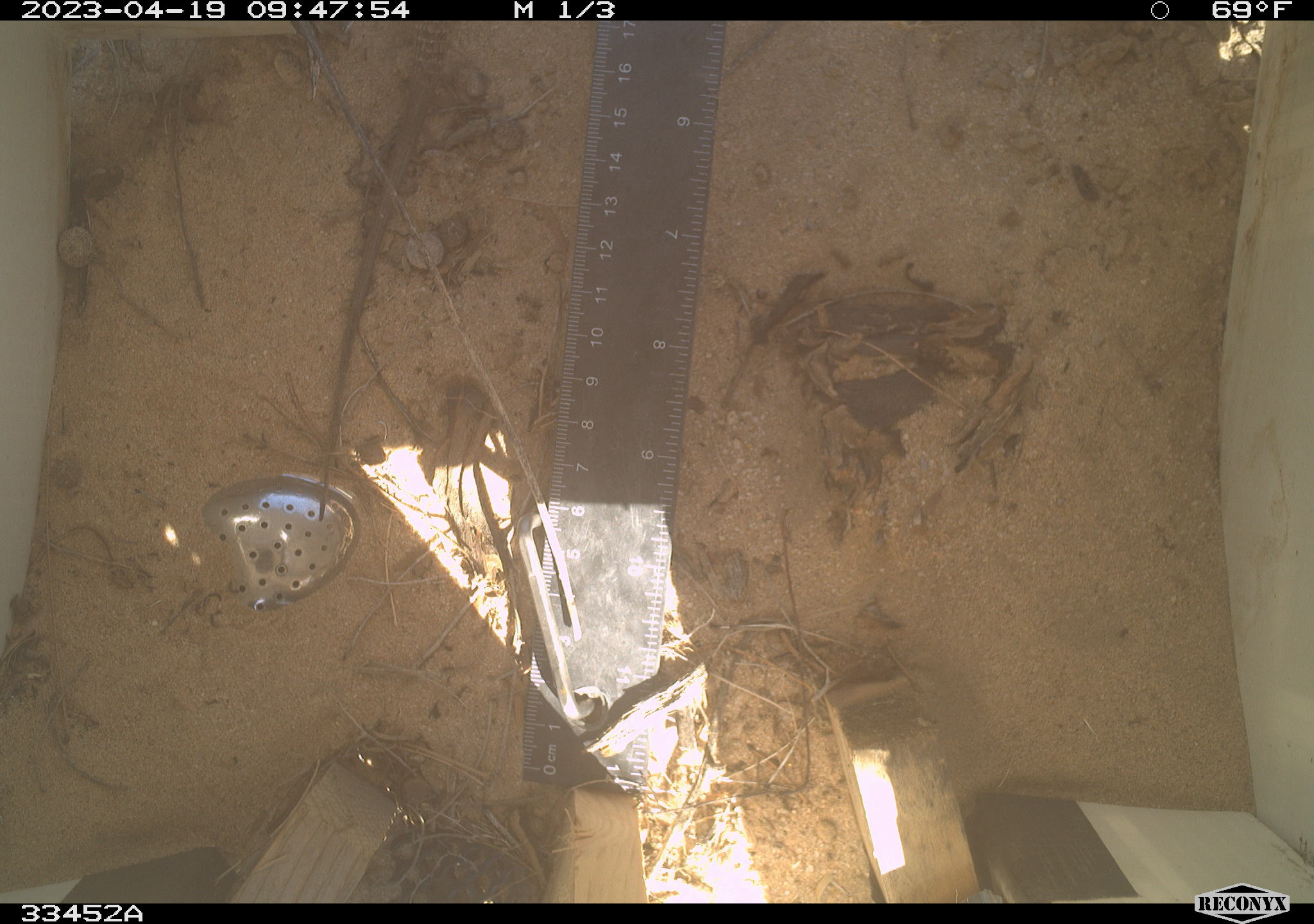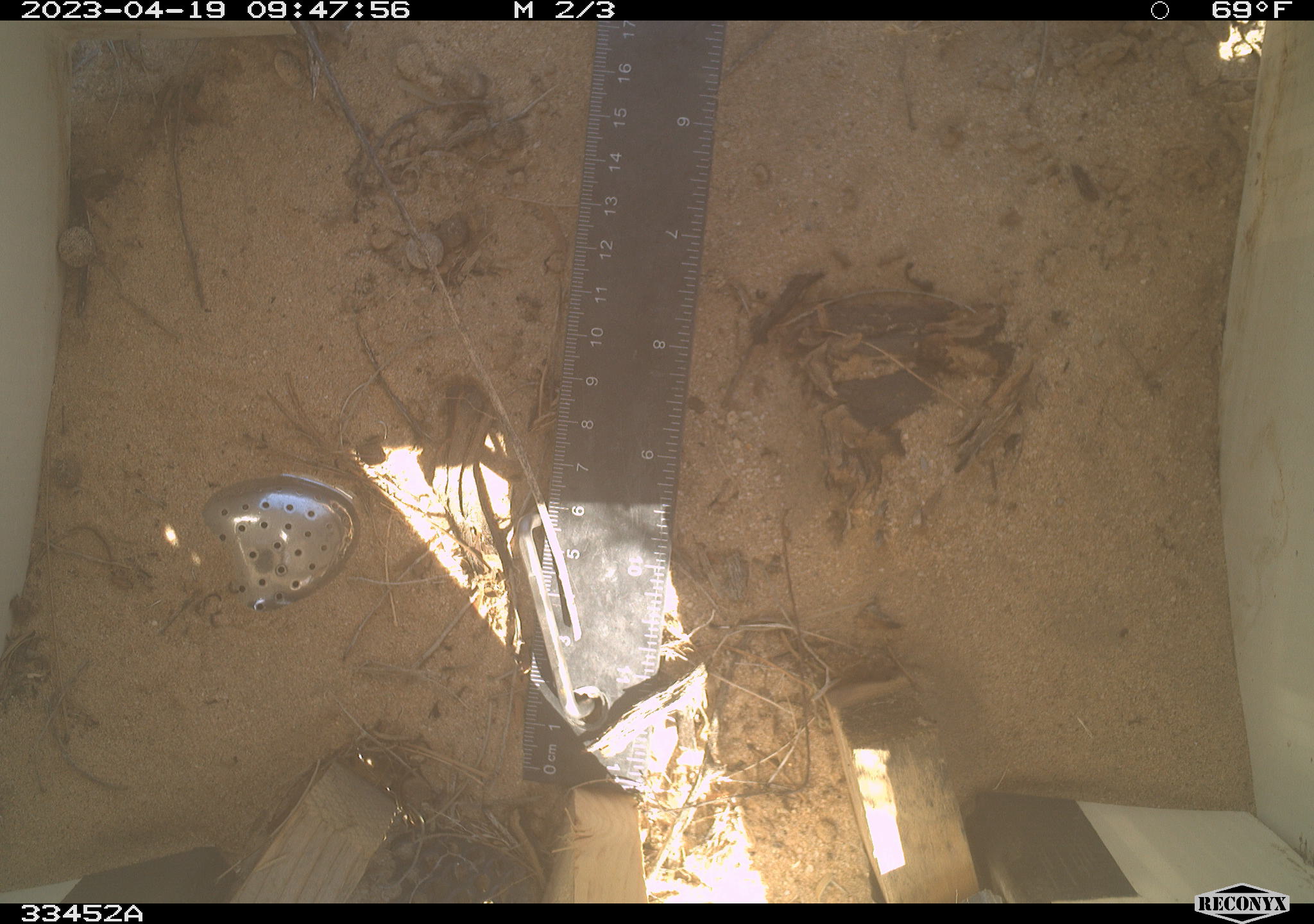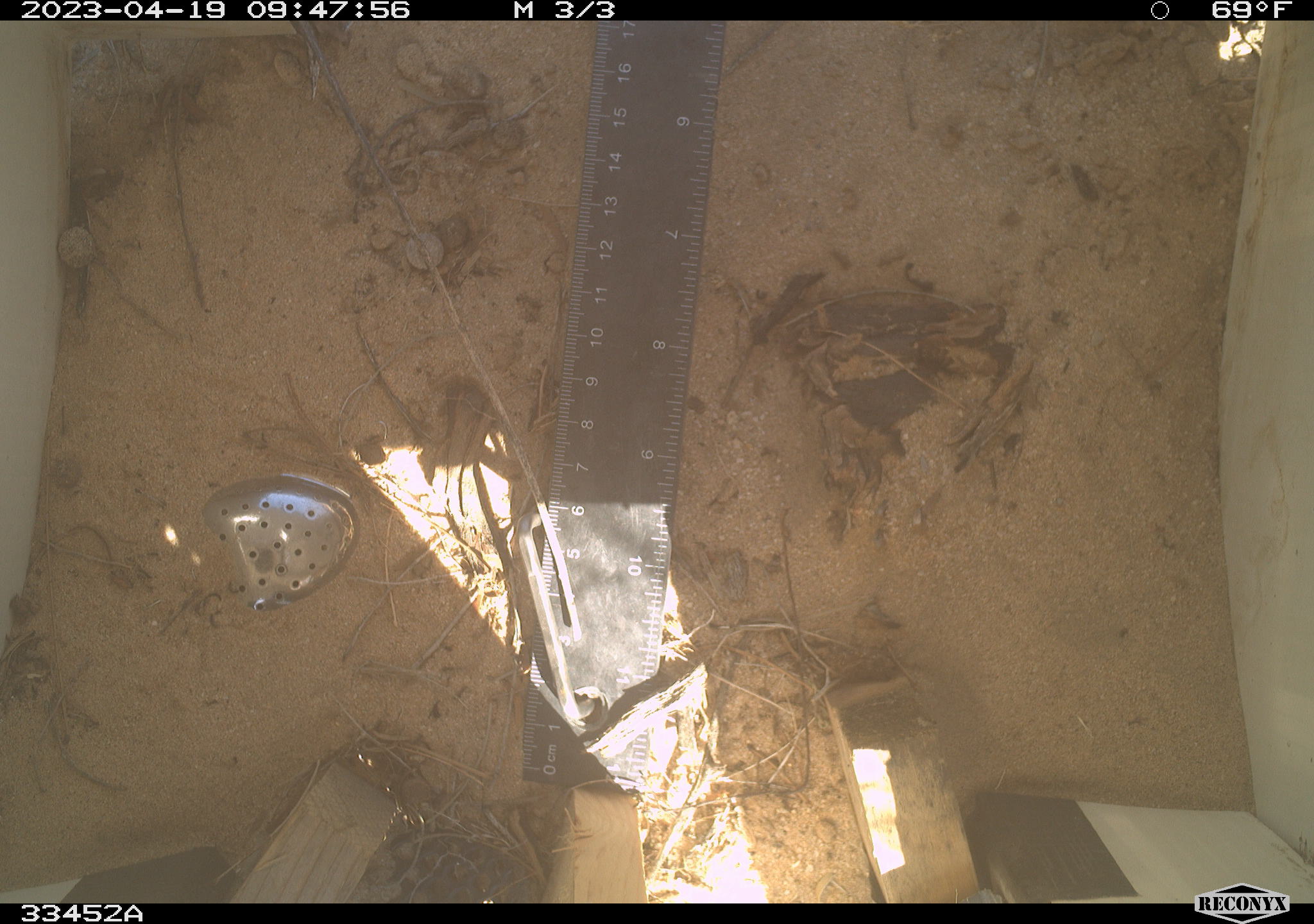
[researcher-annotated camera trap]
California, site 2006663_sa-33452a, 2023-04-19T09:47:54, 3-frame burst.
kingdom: Animalia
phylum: Chordata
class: Reptilia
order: Squamata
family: Teiidae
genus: Aspidoscelis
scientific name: Aspidoscelis tigris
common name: western whiptail